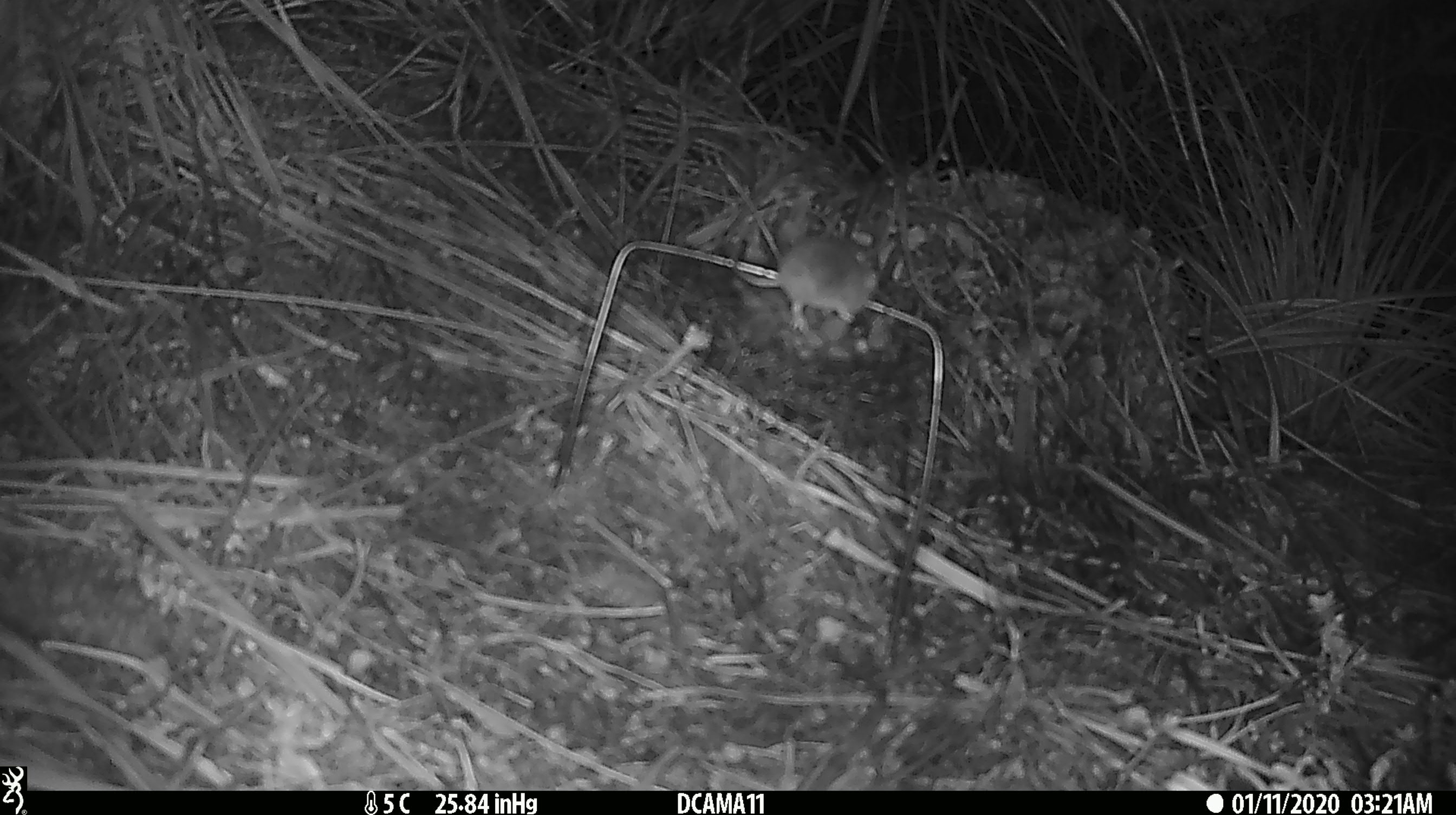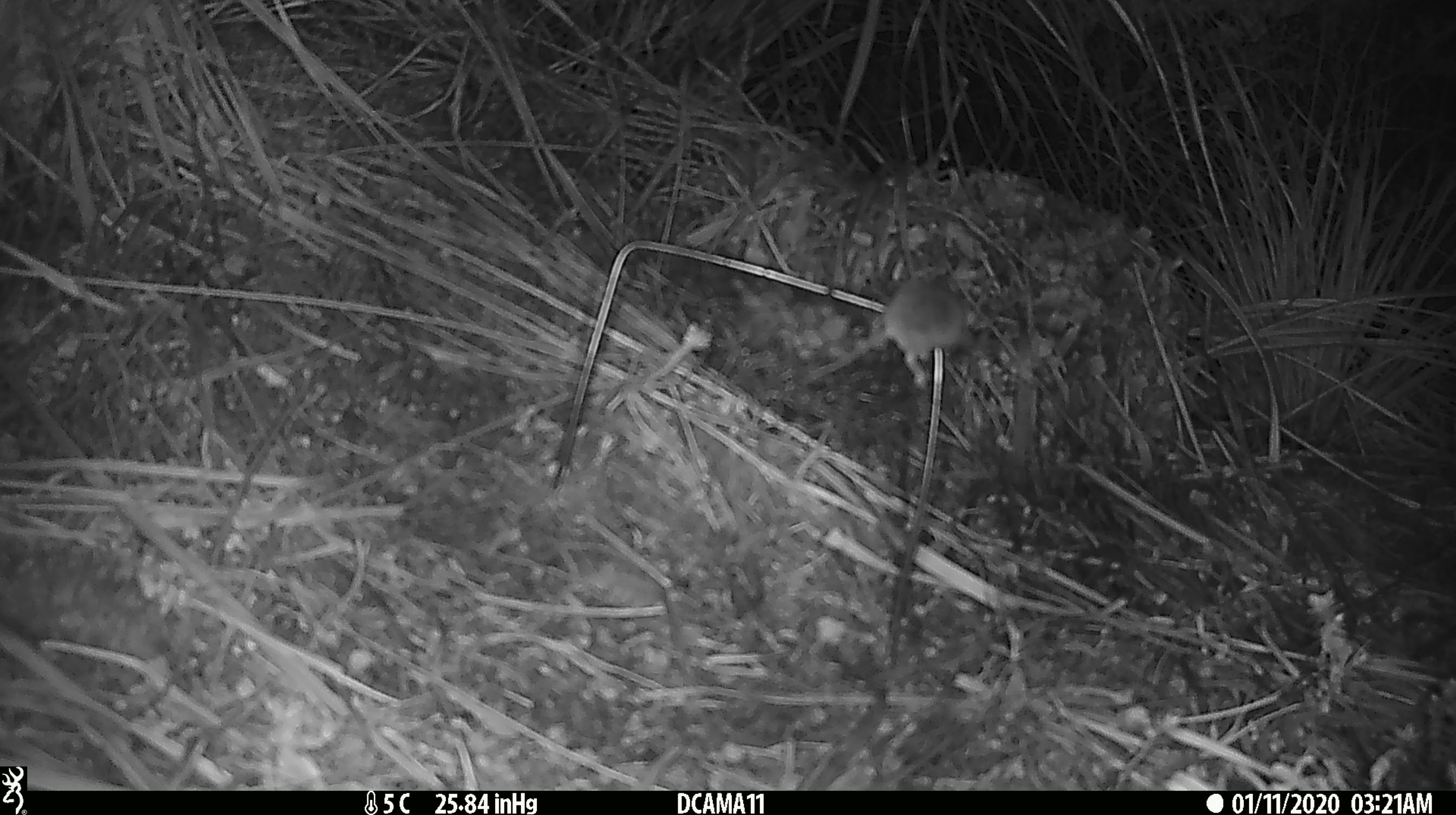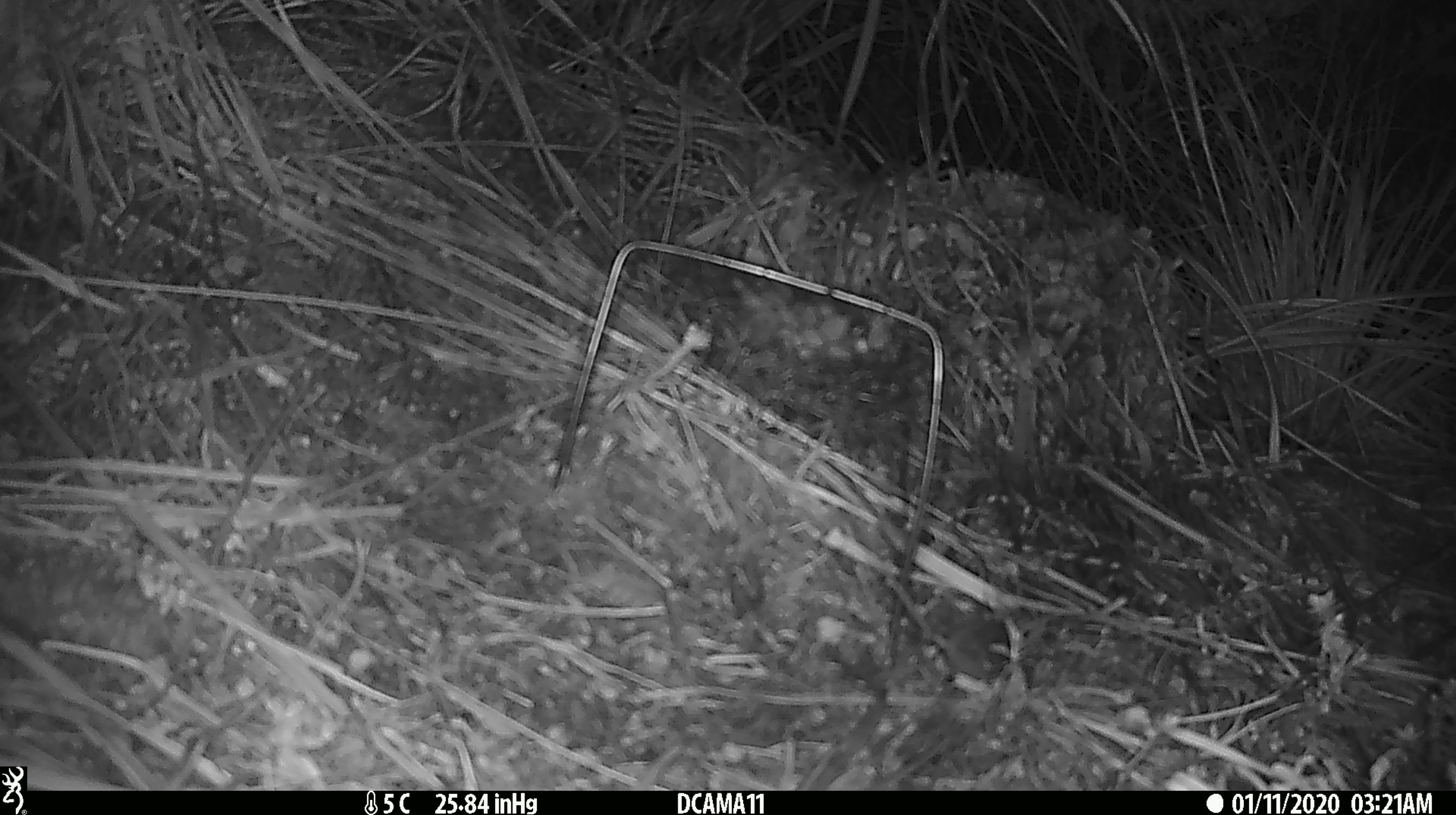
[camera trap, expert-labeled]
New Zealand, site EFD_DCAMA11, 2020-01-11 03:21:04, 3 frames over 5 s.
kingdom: Animalia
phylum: Chordata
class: Mammalia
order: Rodentia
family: Muridae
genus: Mus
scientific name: Mus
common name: mouse